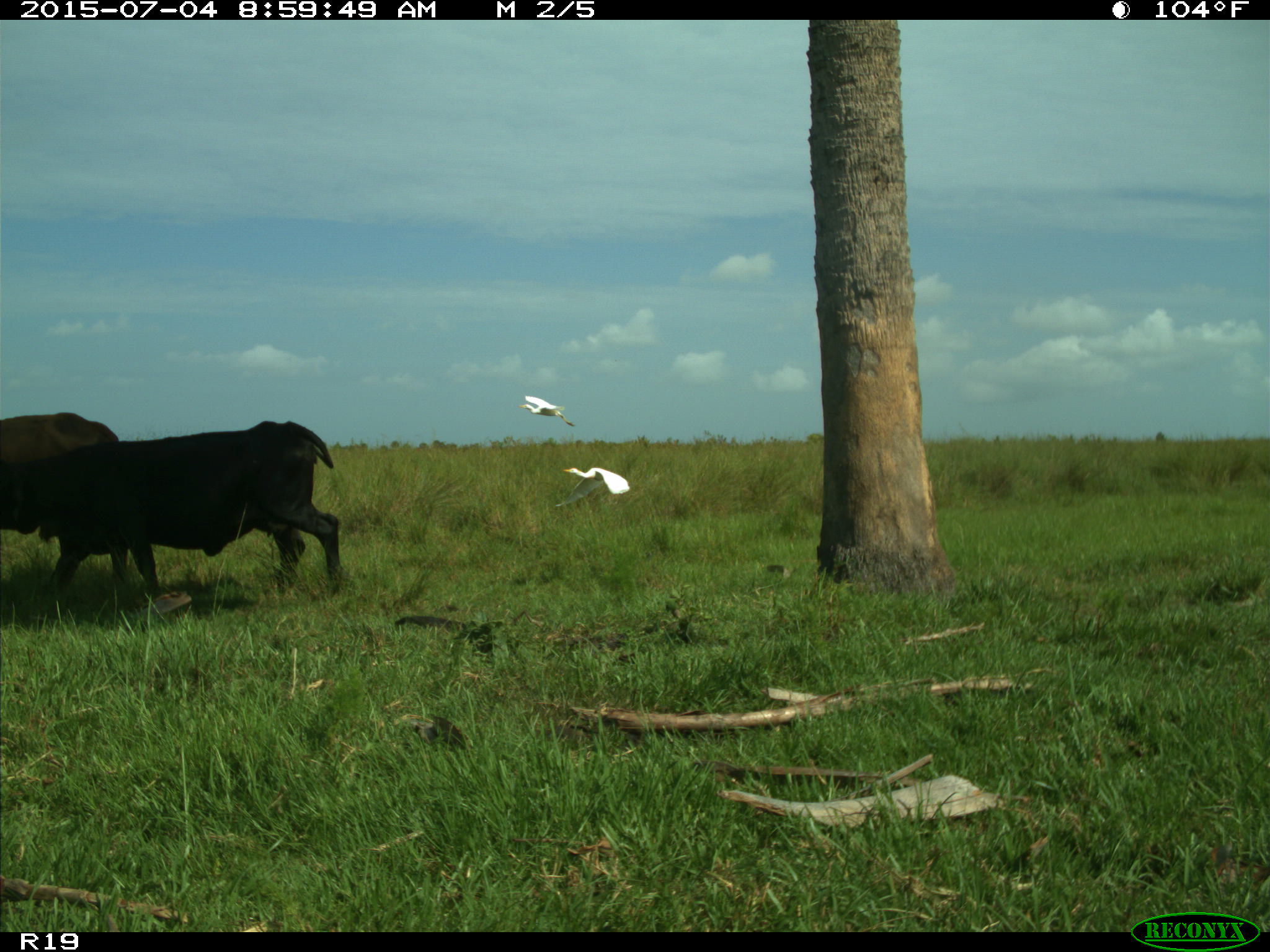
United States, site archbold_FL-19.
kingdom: Animalia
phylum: Chordata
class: Mammalia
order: Artiodactyla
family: Bovidae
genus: Bos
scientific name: Bos taurus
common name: domestic cow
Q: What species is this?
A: Bos taurus (domestic cow).